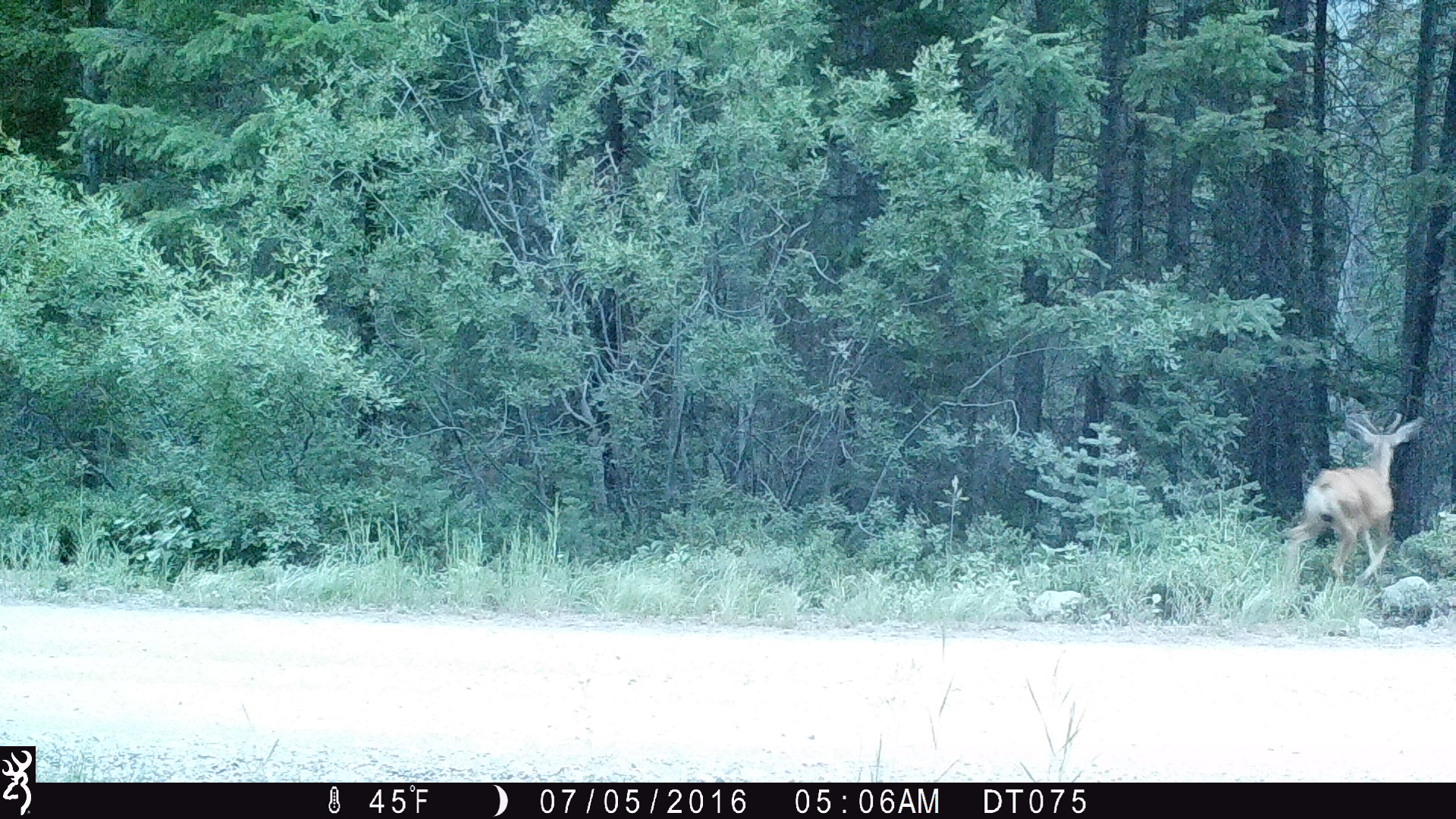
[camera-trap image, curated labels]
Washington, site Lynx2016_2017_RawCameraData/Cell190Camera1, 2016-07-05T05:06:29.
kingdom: Animalia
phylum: Chordata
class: Mammalia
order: Artiodactyla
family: Cervidae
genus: Odocoileus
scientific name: Odocoileus hemionus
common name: mule deer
Odocoileus hemionus (mule deer). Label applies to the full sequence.